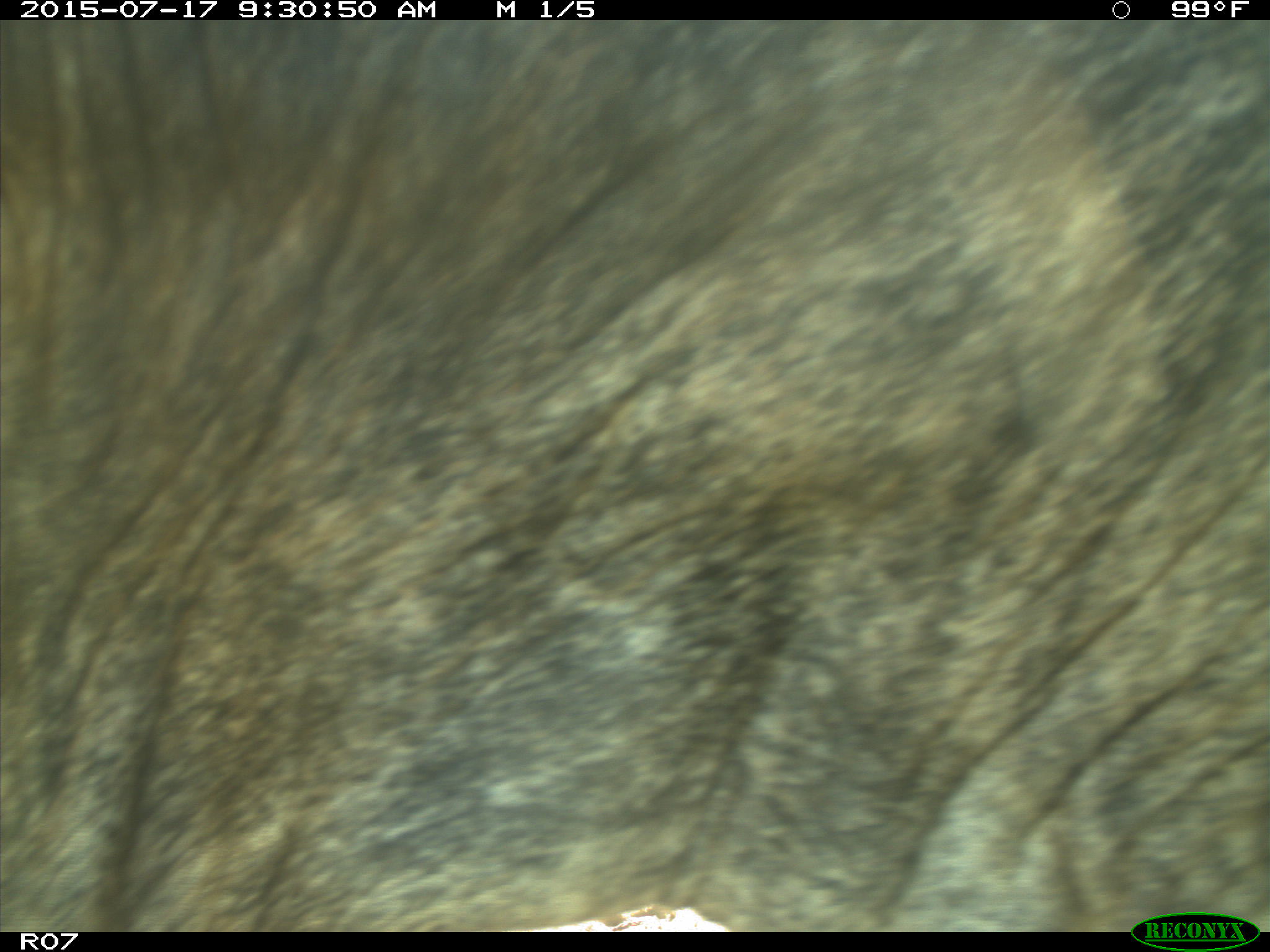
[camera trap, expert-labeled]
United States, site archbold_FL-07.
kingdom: Animalia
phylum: Chordata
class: Mammalia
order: Artiodactyla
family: Bovidae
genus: Bos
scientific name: Bos taurus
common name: domestic cow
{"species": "Bos taurus (domestic cow)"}